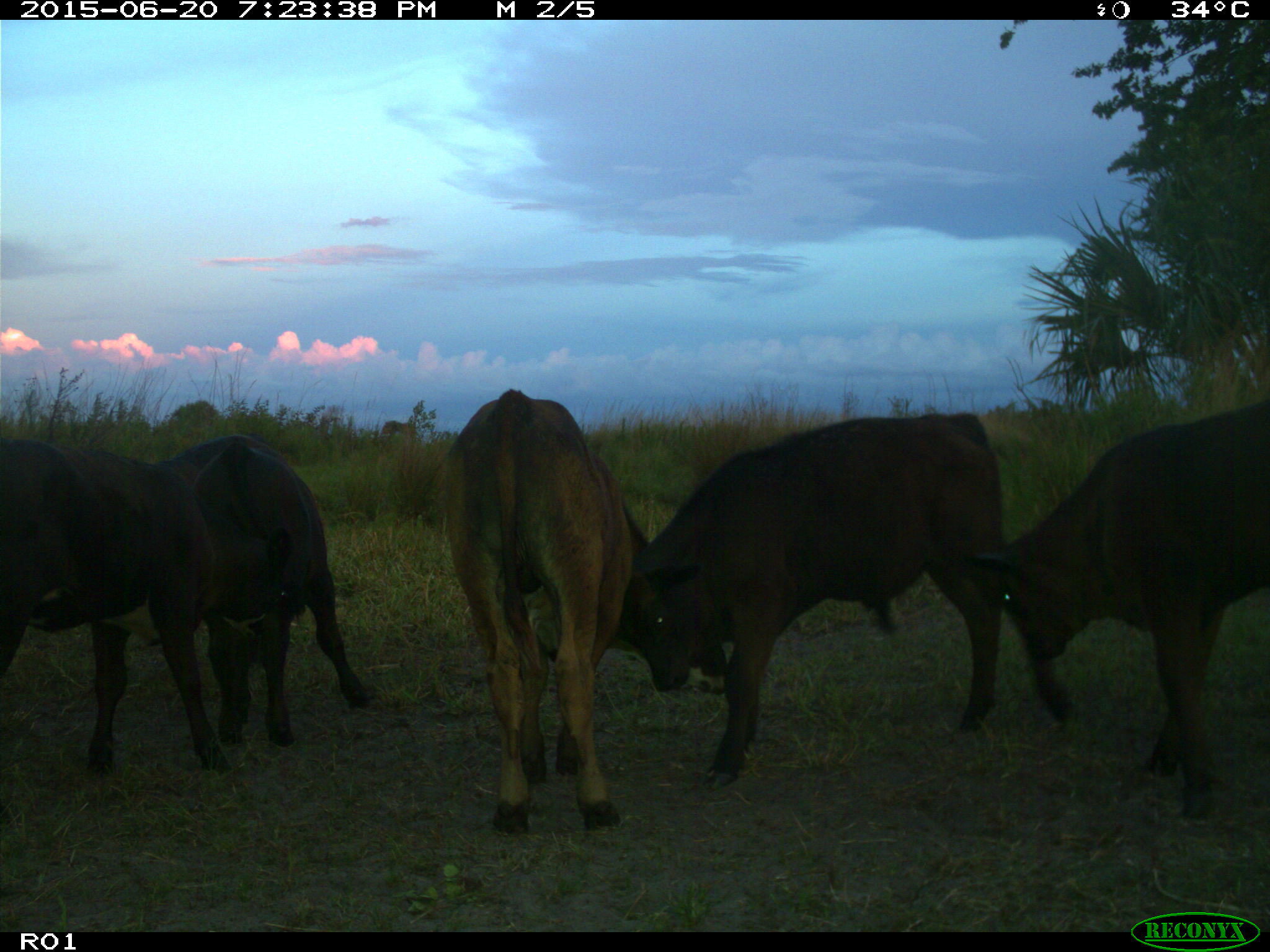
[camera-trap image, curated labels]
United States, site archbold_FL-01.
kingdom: Animalia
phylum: Chordata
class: Mammalia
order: Artiodactyla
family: Bovidae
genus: Bos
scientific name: Bos taurus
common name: domestic cow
Bos taurus (domestic cow).